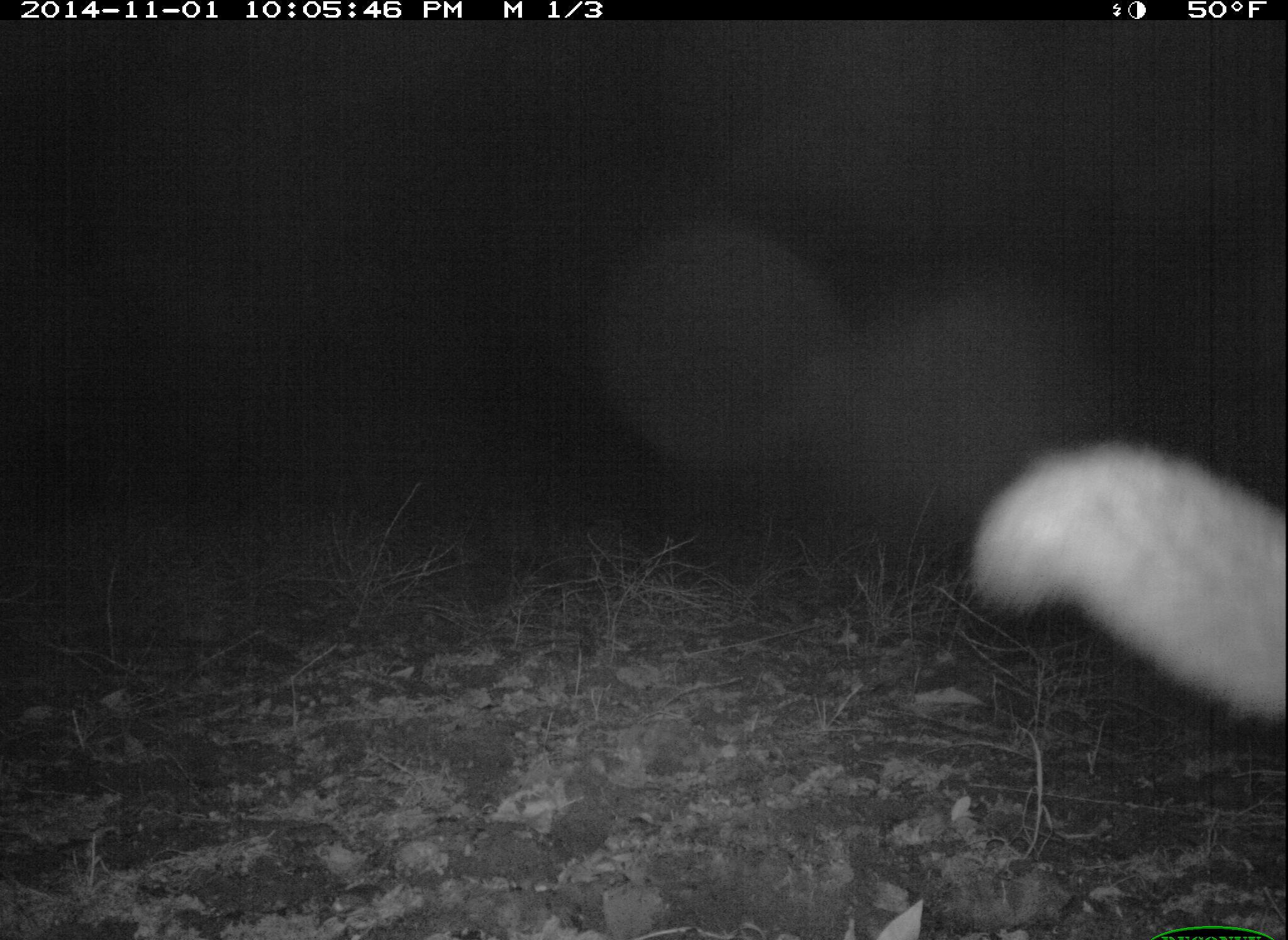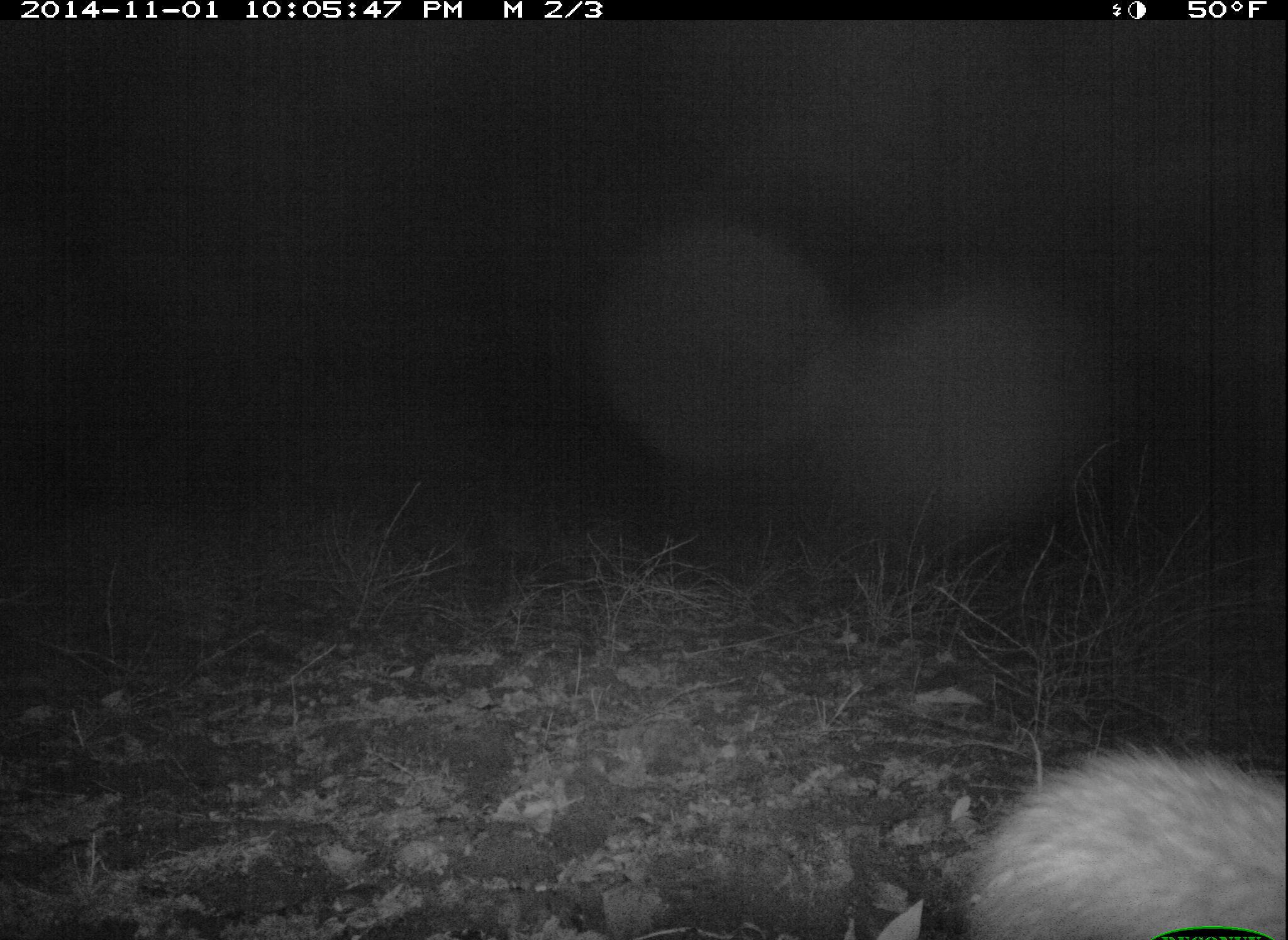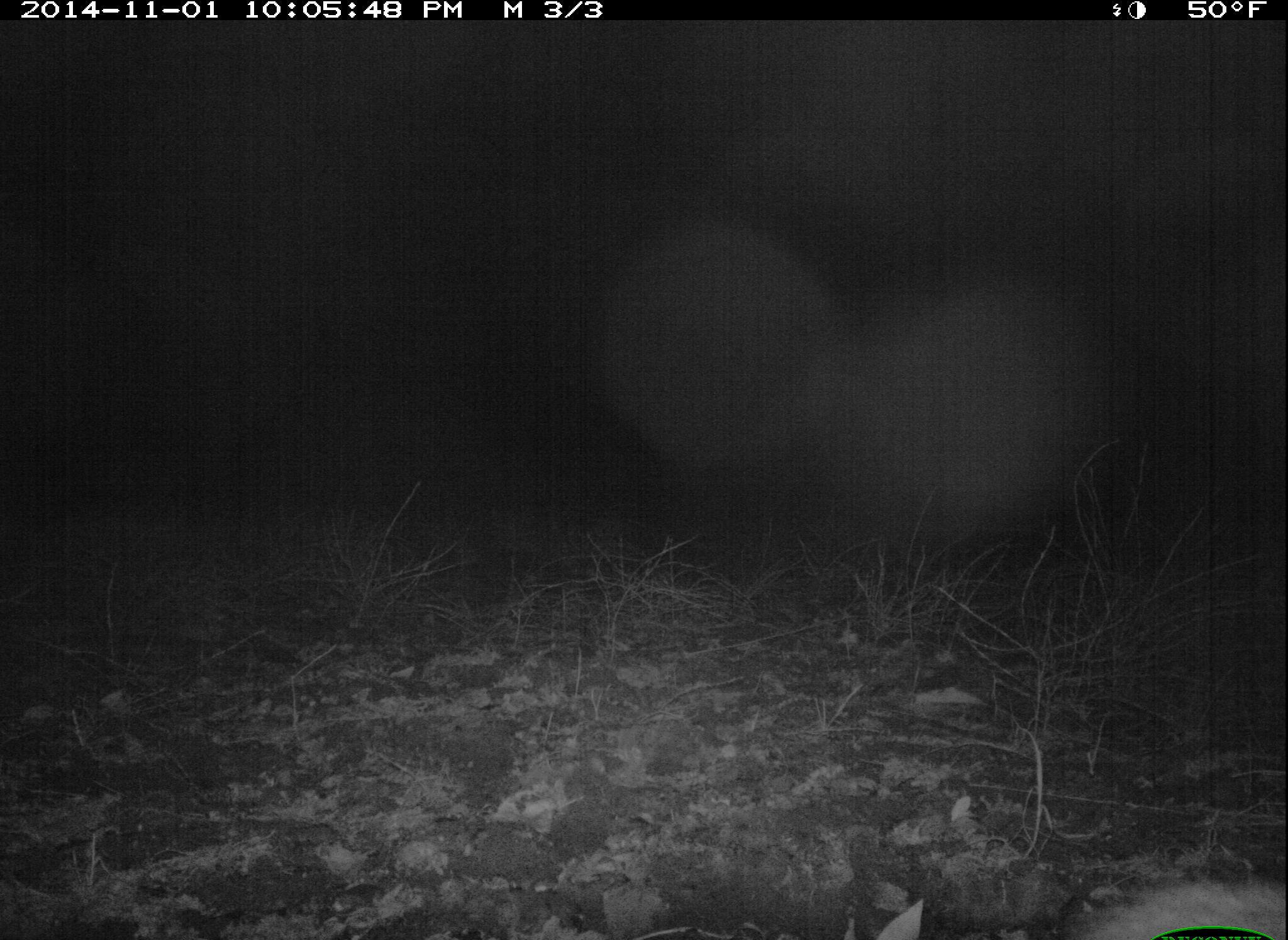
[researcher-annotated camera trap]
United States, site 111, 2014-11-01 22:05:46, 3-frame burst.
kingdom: Animalia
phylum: Chordata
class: Mammalia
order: Carnivora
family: Canidae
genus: Canis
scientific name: Canis latrans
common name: coyote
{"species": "coyote (Canis latrans)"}